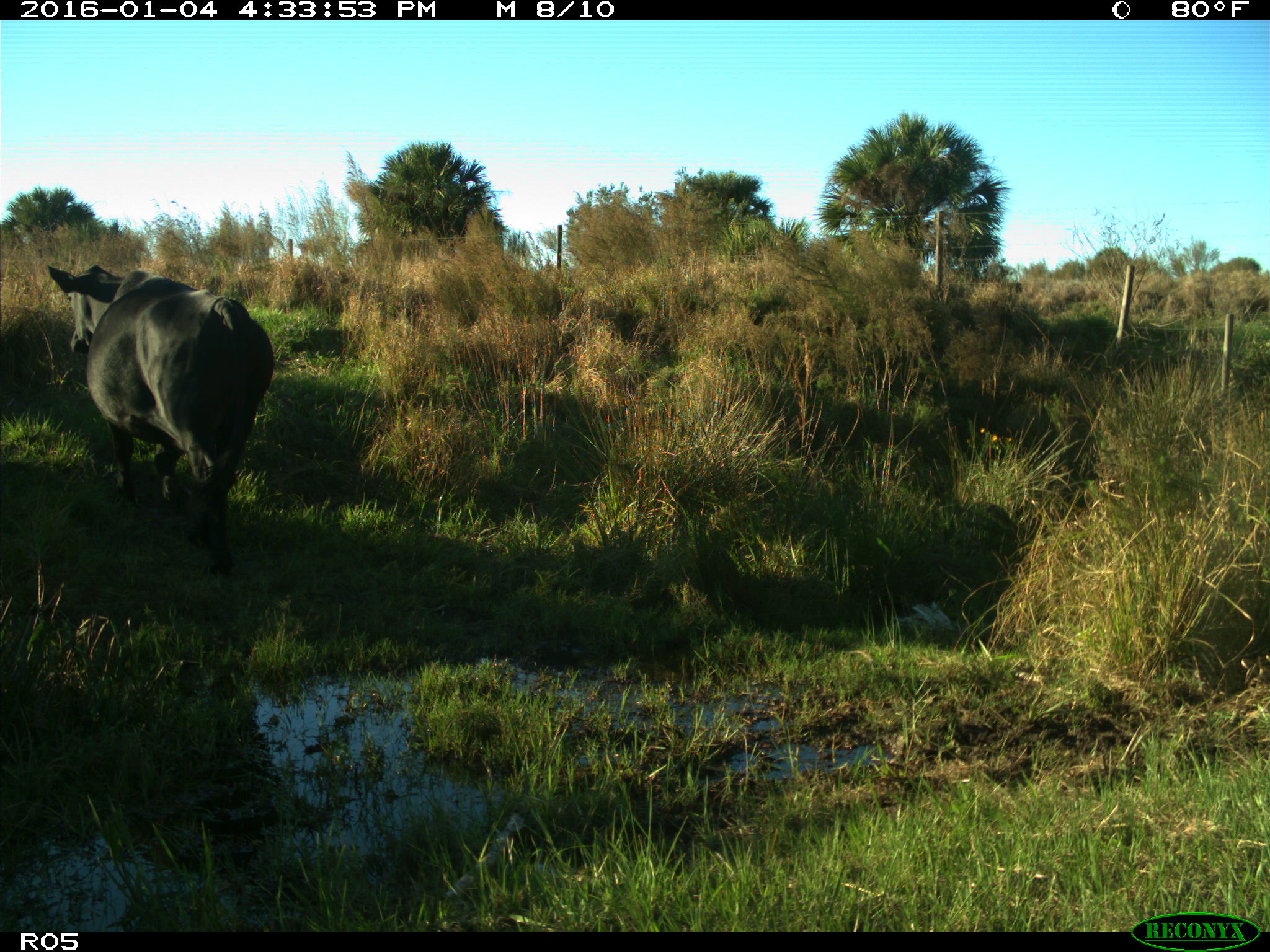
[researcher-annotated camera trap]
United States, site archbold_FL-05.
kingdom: Animalia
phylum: Chordata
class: Mammalia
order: Artiodactyla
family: Bovidae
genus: Bos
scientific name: Bos taurus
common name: domestic cow